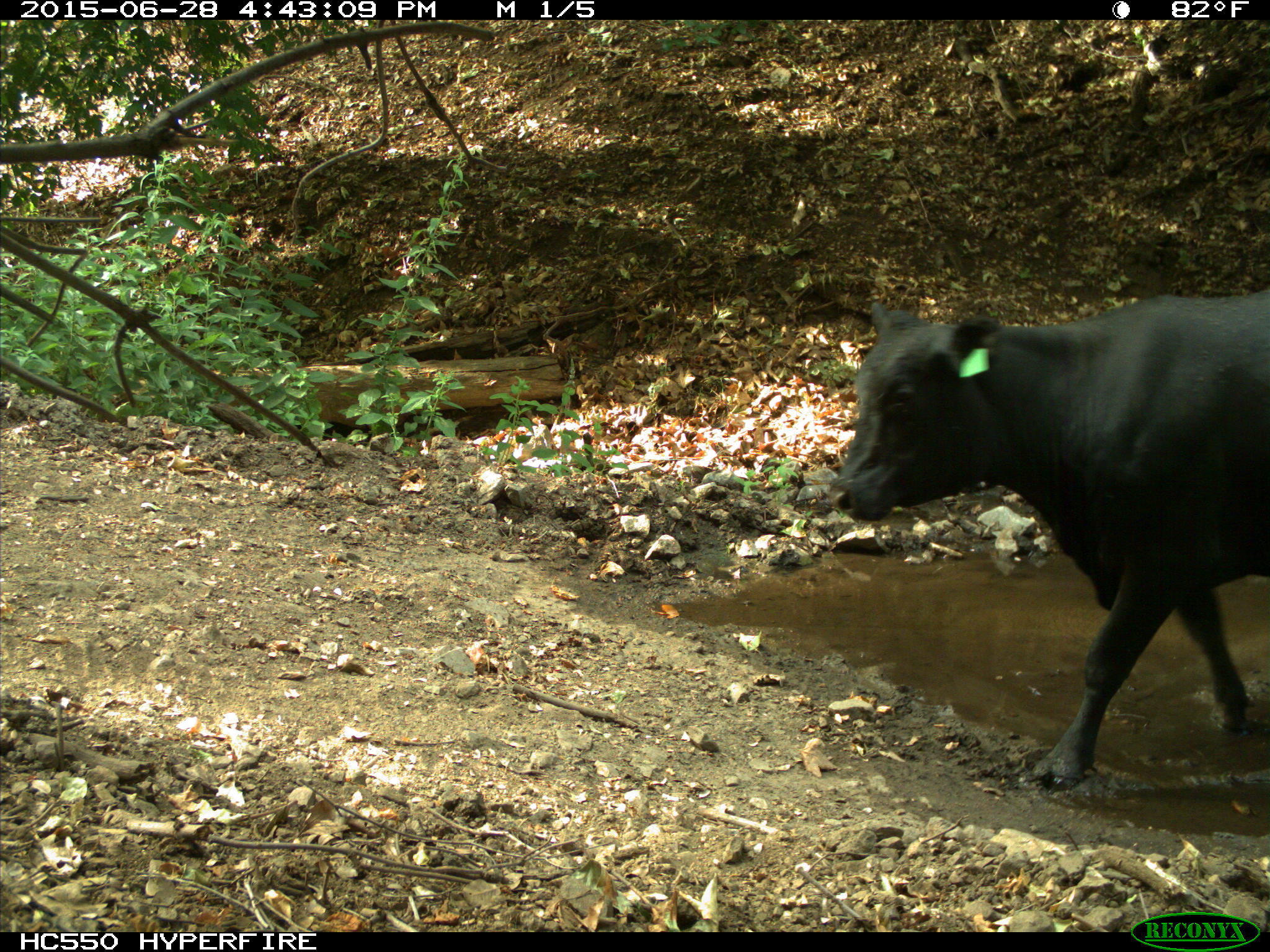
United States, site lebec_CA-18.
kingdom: Animalia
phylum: Chordata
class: Mammalia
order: Artiodactyla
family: Bovidae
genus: Bos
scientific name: Bos taurus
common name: domestic cow